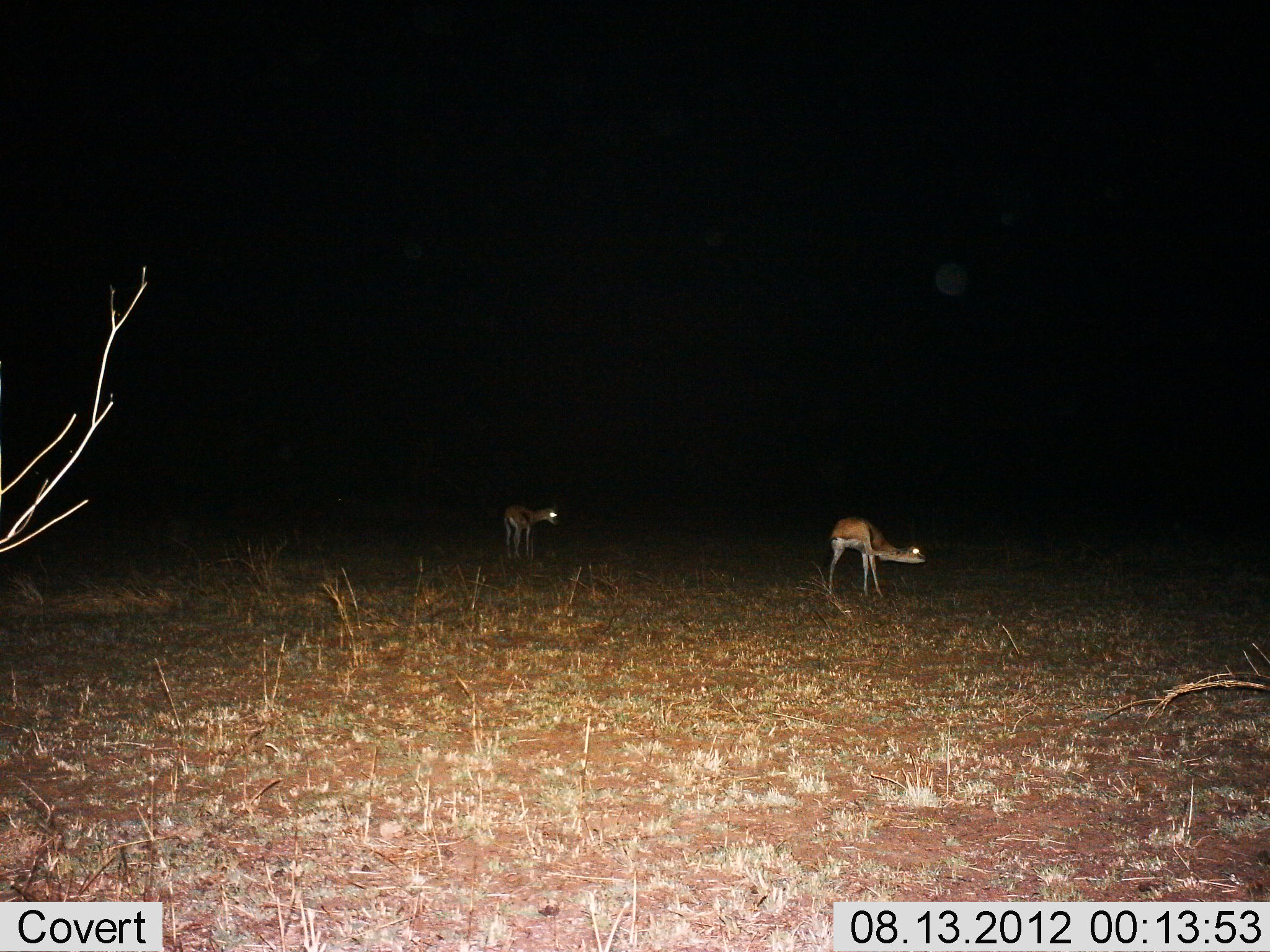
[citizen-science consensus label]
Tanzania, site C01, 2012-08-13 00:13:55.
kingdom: Animalia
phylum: Chordata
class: Mammalia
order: Artiodactyla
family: Bovidae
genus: Eudorcas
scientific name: Eudorcas thomsonii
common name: thomson's gazelle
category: gazellethomsons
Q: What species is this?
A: Gazellethomsons (thomson's gazelle) (Eudorcas thomsonii).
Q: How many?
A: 2.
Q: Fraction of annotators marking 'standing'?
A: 80%.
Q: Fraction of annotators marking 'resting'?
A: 0%.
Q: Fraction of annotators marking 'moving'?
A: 10%.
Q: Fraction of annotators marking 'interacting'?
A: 0%.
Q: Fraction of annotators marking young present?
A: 0%.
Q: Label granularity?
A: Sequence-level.